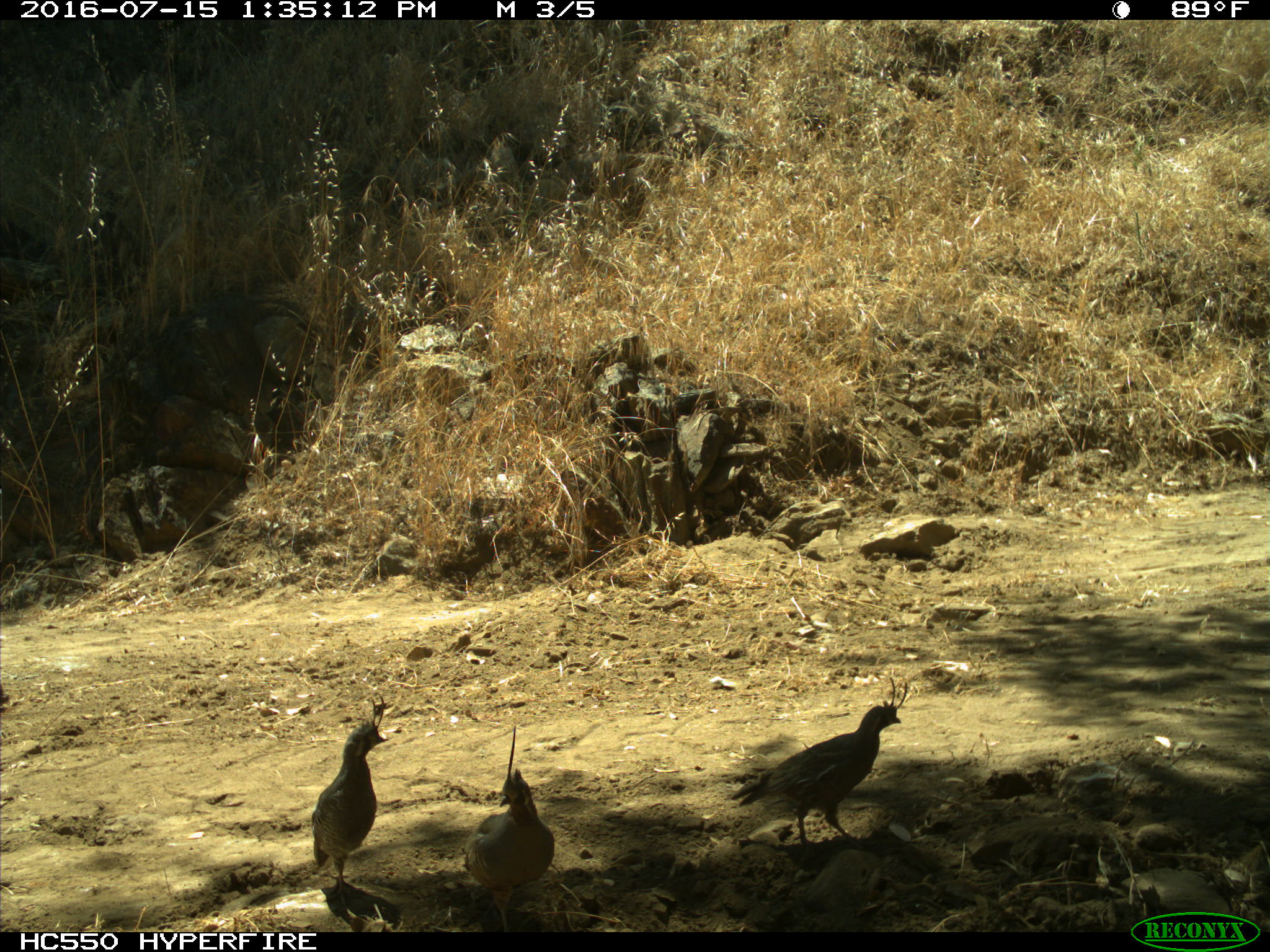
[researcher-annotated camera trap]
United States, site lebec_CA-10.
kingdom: Animalia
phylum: Chordata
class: Aves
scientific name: Aves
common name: birds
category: unidentified bird